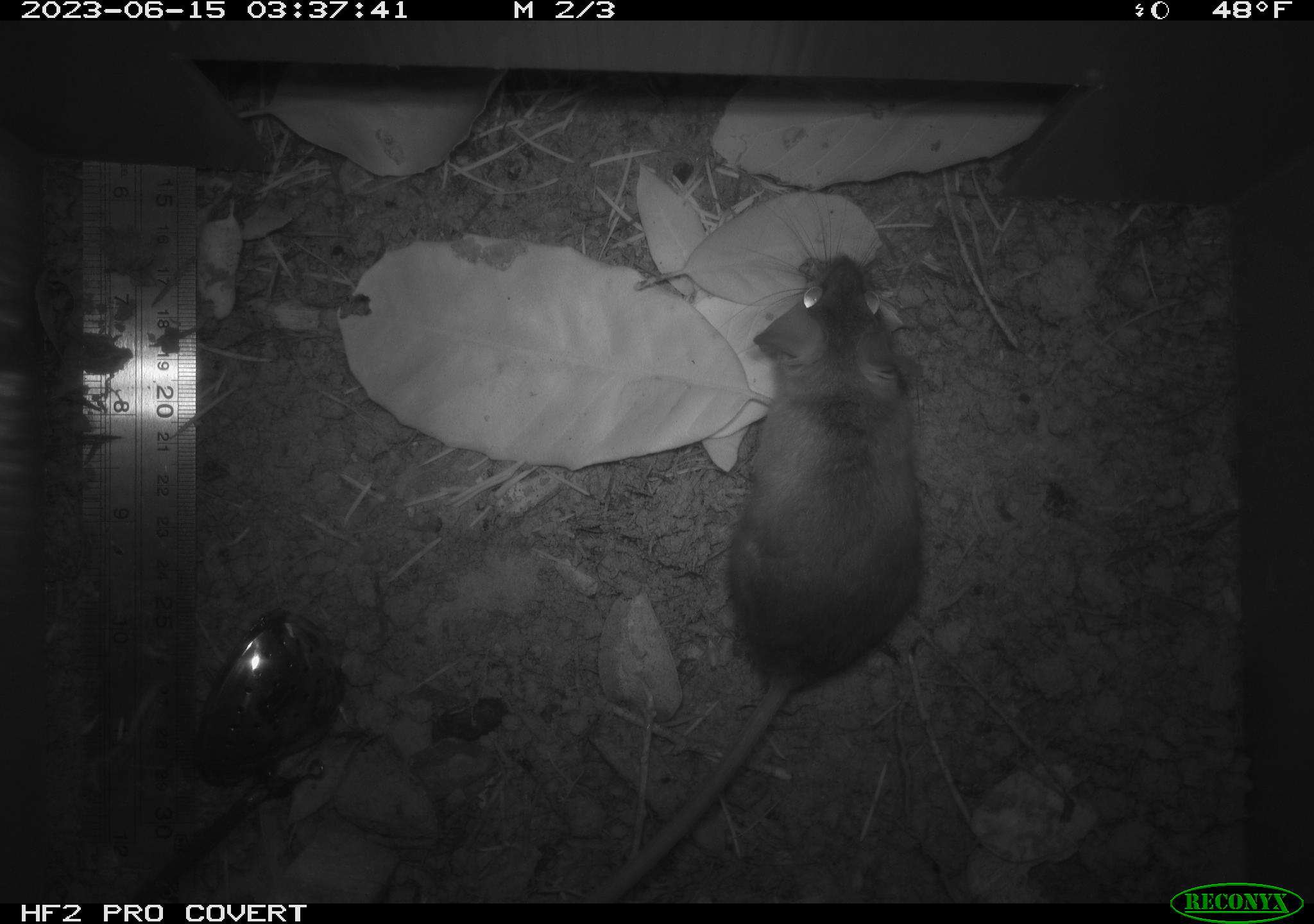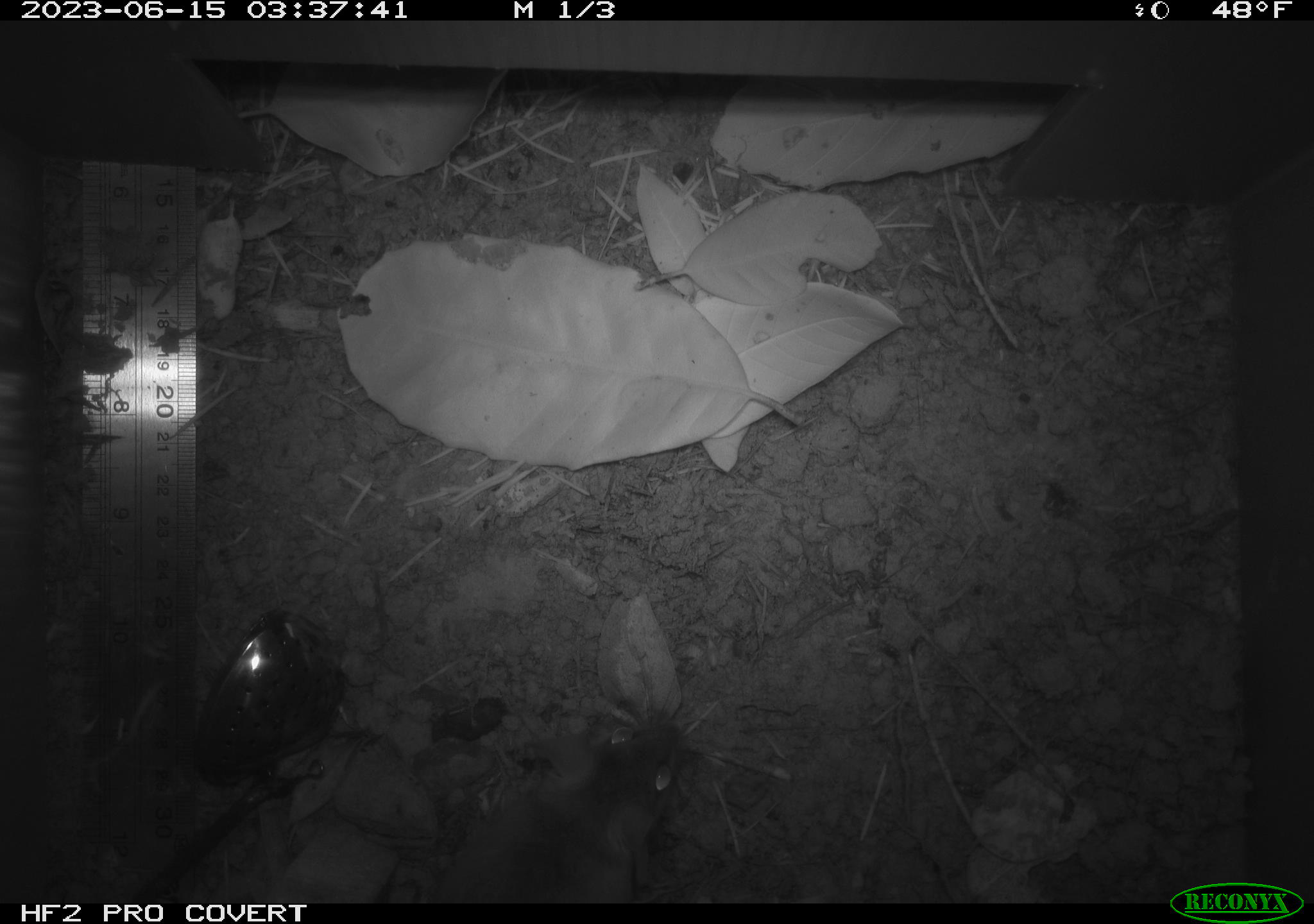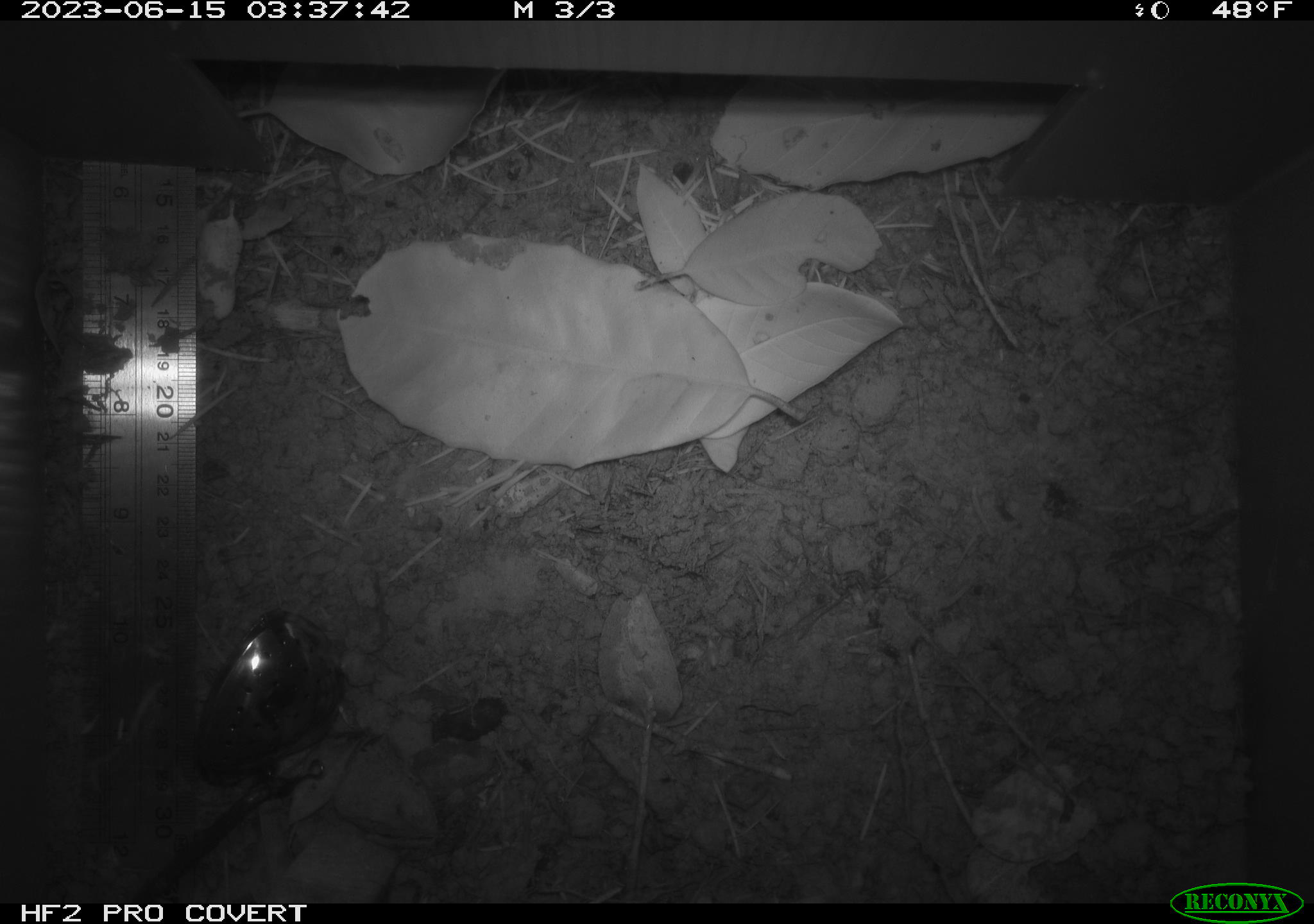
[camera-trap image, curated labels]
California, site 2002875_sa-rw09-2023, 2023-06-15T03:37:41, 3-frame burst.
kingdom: Animalia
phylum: Chordata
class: Mammalia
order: Rodentia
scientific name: Rodentia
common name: mouse species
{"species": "mouse species (Rodentia)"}